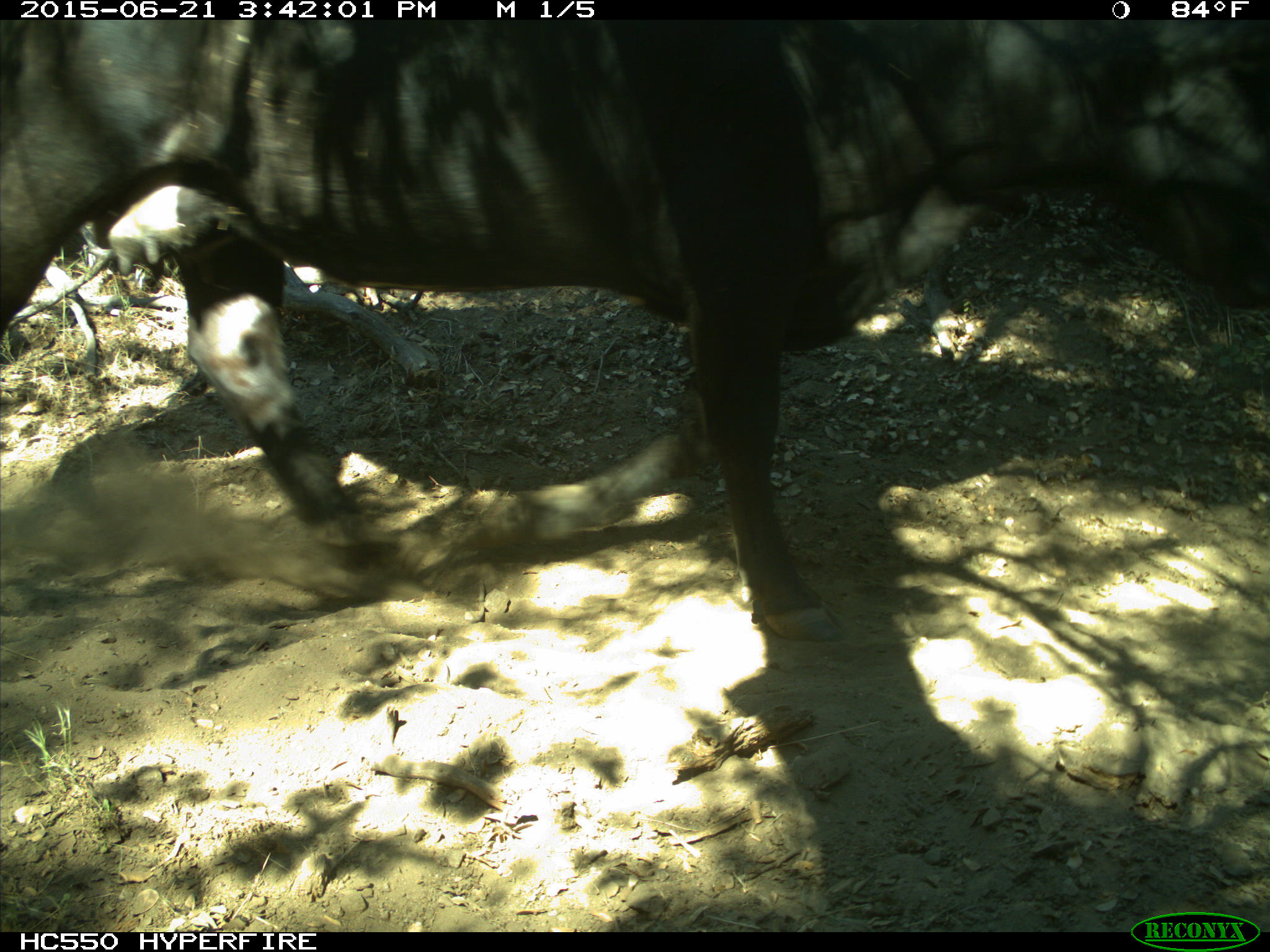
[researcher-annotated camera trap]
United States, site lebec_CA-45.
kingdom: Animalia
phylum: Chordata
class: Mammalia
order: Artiodactyla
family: Bovidae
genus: Bos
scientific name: Bos taurus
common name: domestic cow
Bos taurus (domestic cow).